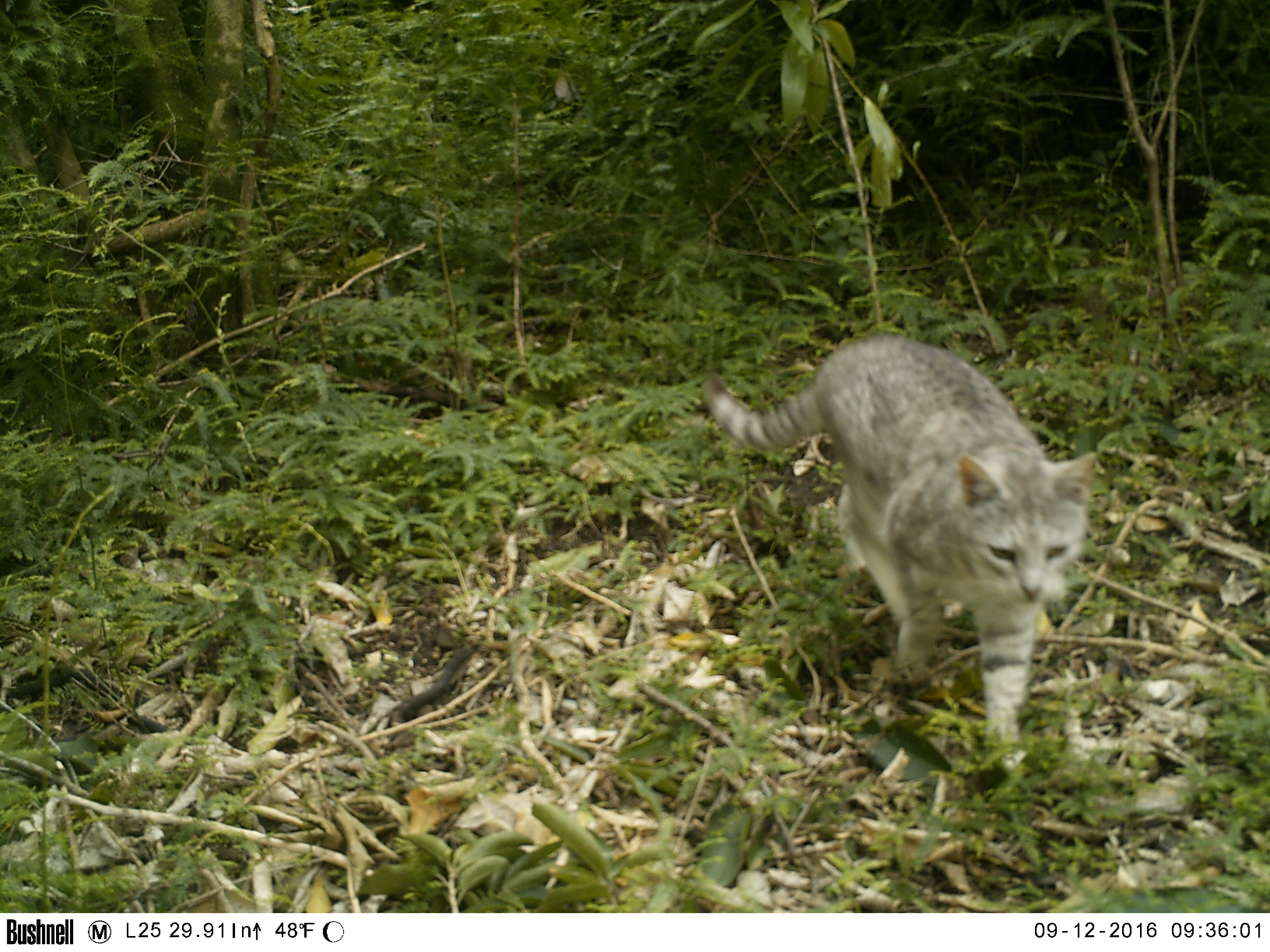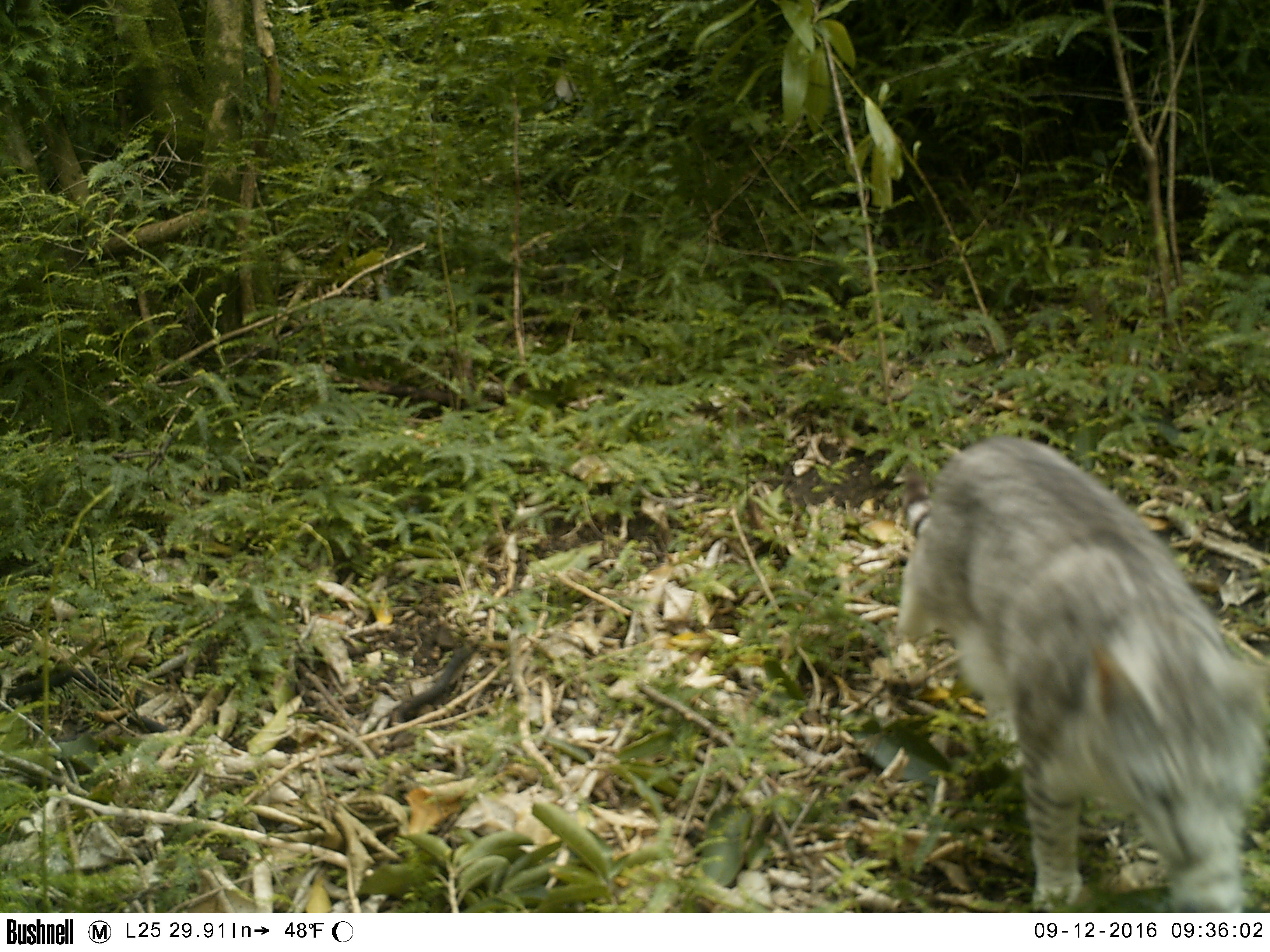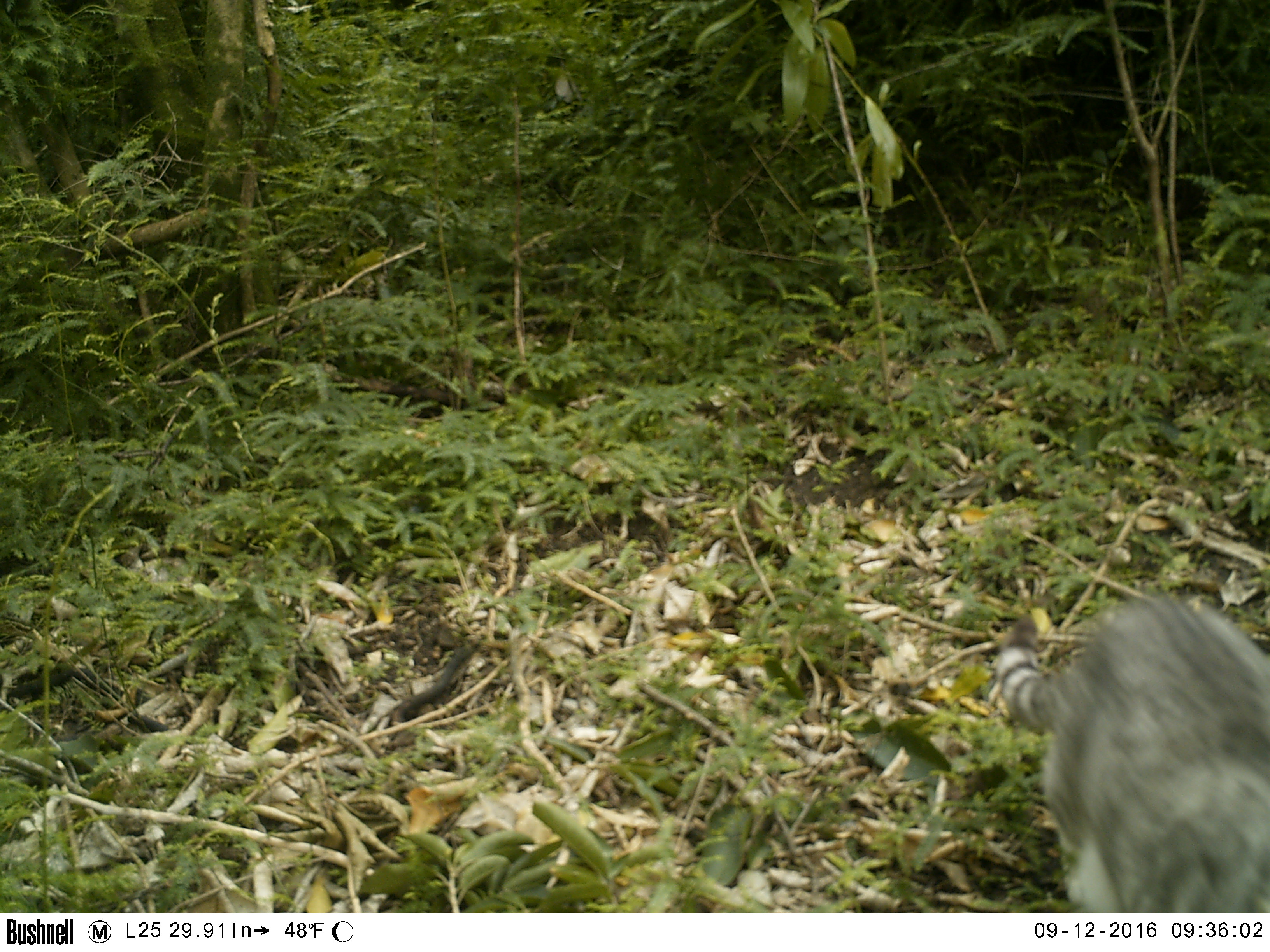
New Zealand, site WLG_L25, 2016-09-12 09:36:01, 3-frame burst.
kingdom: Animalia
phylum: Chordata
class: Mammalia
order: Carnivora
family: Felidae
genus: Felis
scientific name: Felis catus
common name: domestic cat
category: cat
Cat (domestic cat) (Felis catus).